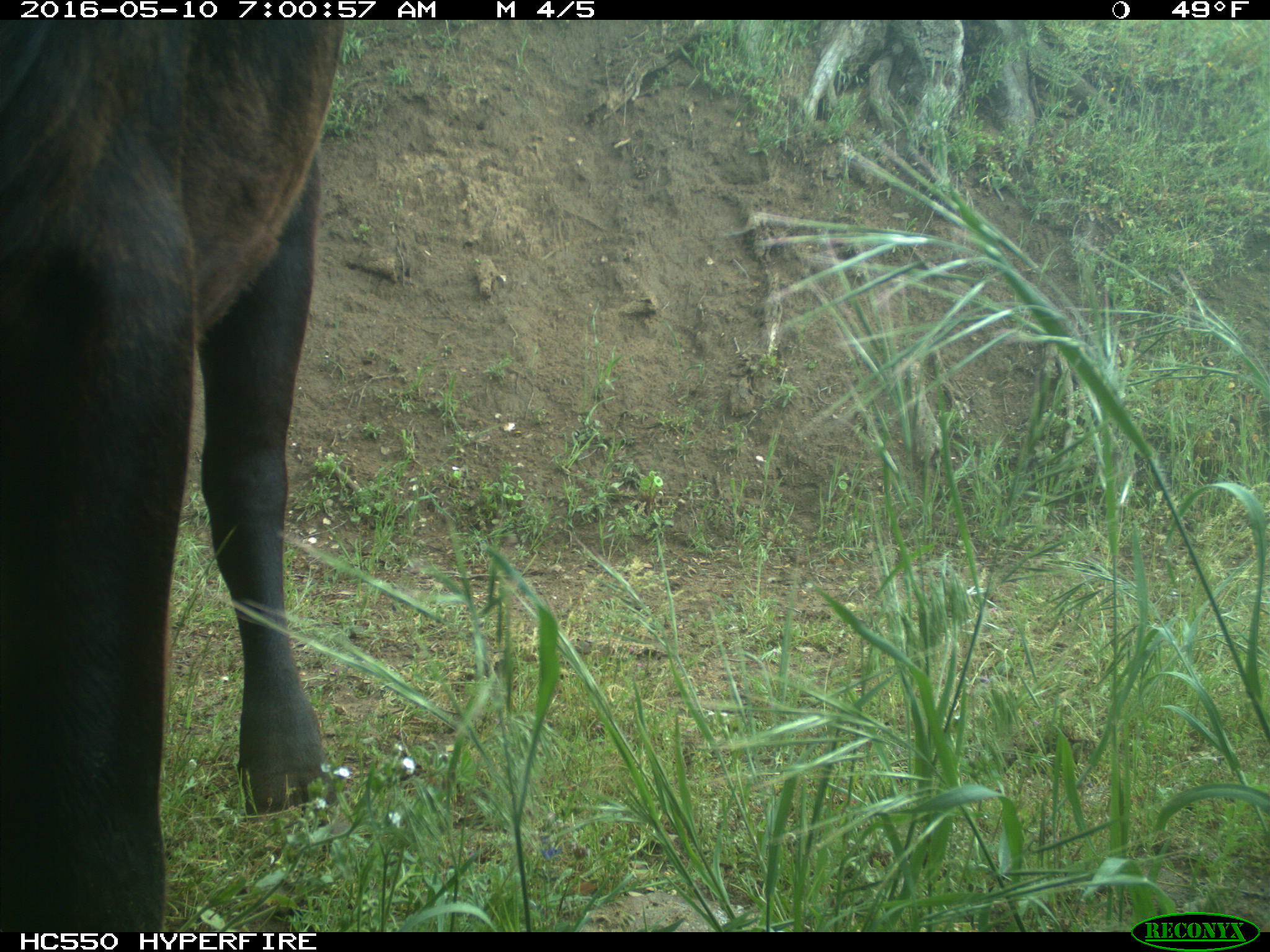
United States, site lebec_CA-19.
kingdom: Animalia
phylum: Chordata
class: Mammalia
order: Artiodactyla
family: Bovidae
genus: Bos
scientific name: Bos taurus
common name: domestic cow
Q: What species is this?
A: Bos taurus (domestic cow).